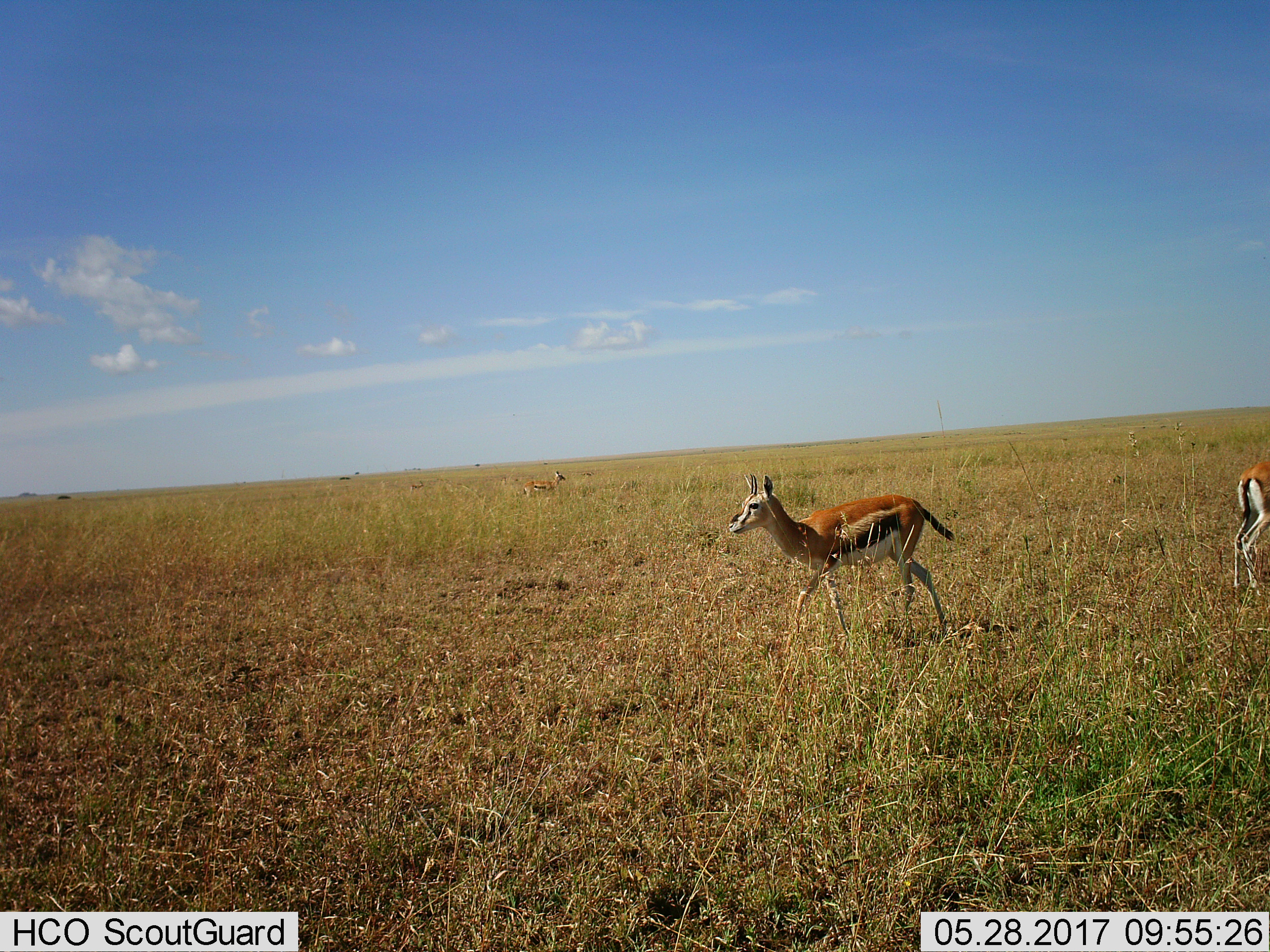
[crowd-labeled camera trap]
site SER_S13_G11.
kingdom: Animalia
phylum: Chordata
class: Mammalia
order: Artiodactyla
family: Bovidae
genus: Eudorcas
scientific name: Eudorcas thomsonii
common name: thomson's gazelle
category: gazellethomsons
Gazellethomsons (thomson's gazelle) (Eudorcas thomsonii), count 3. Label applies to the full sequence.